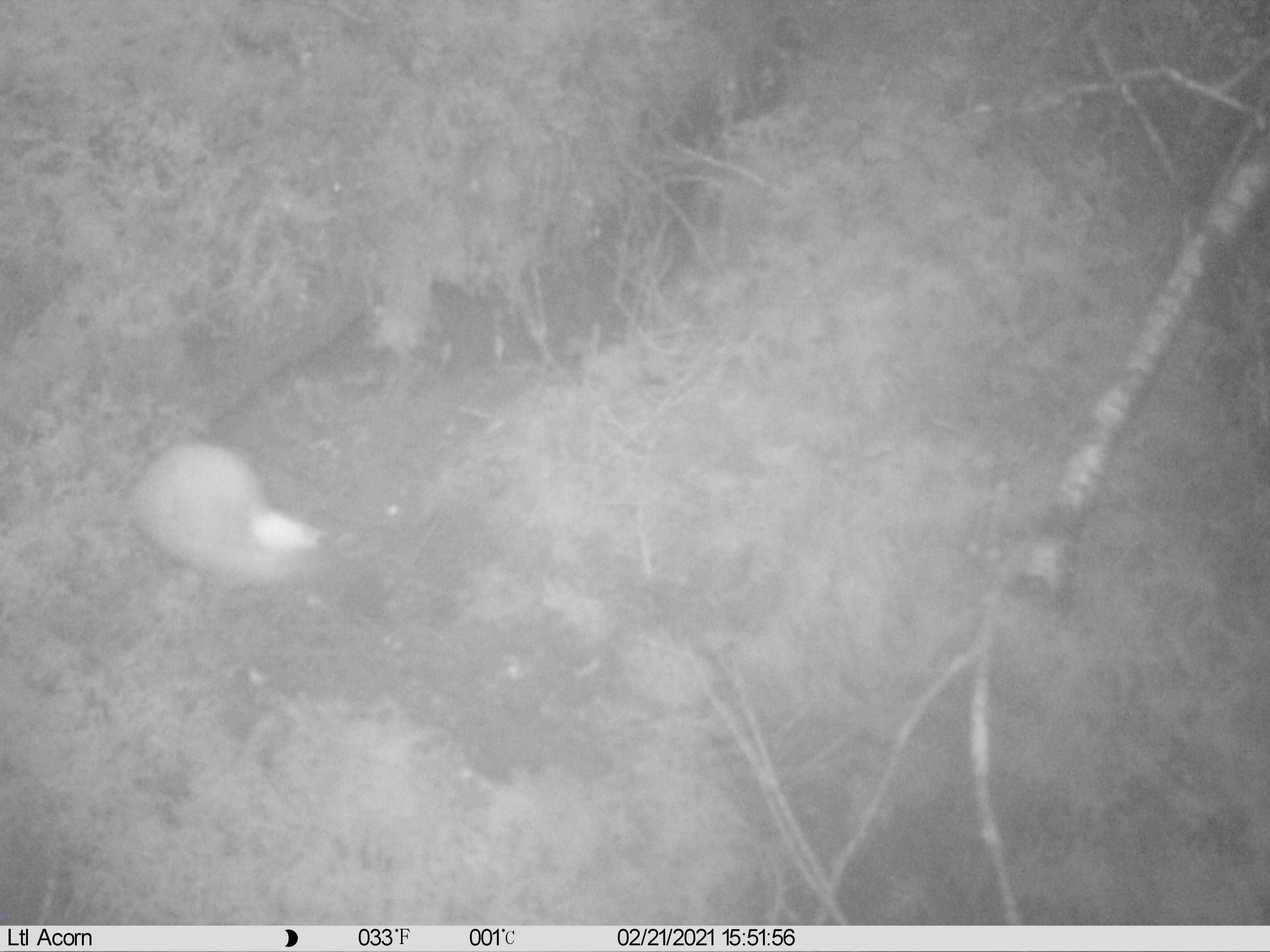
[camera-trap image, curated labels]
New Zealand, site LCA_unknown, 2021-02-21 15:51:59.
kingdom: Animalia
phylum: Chordata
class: Mammalia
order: Carnivora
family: Mustelidae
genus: Mustela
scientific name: Mustela erminea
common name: stoat